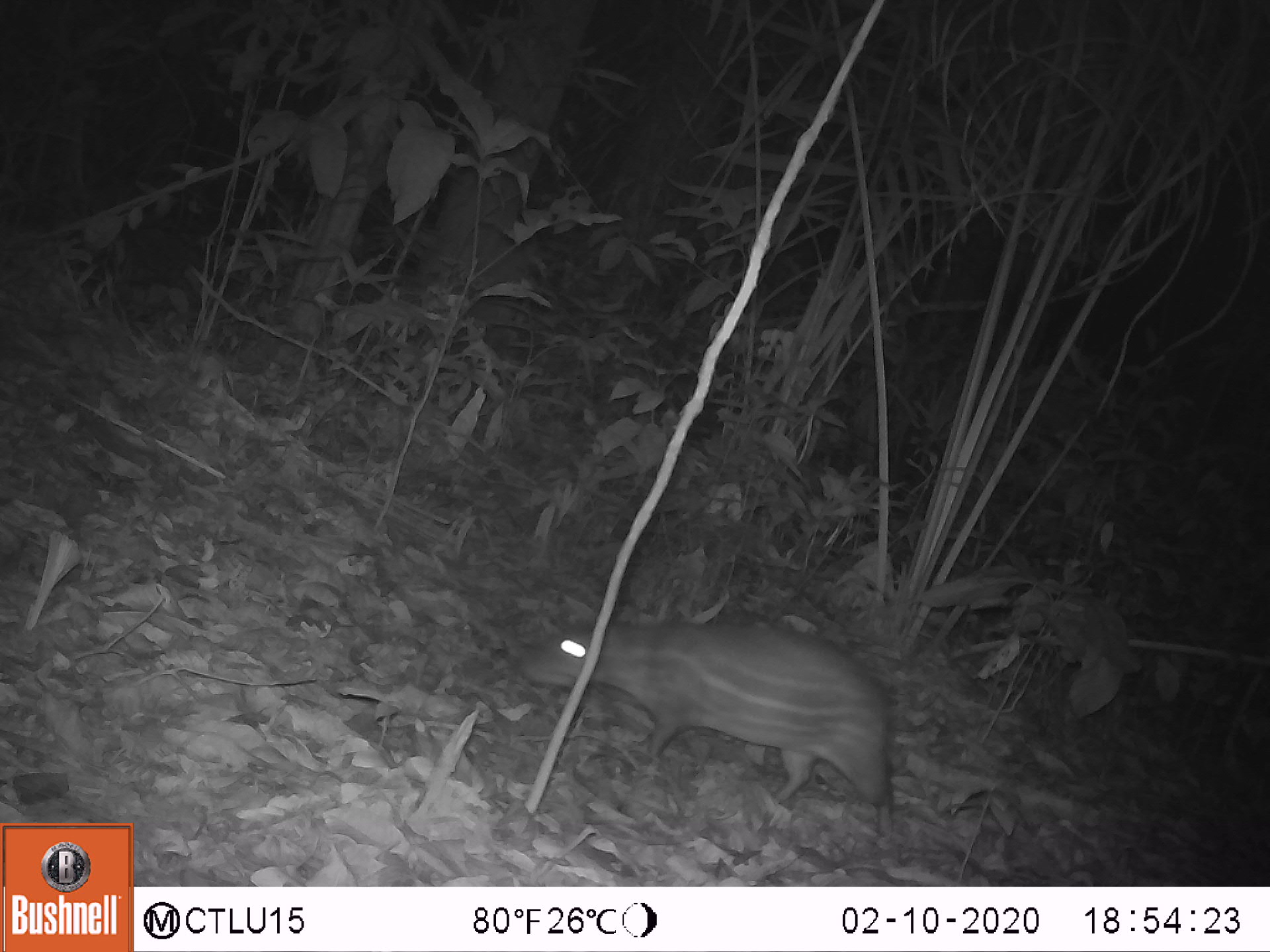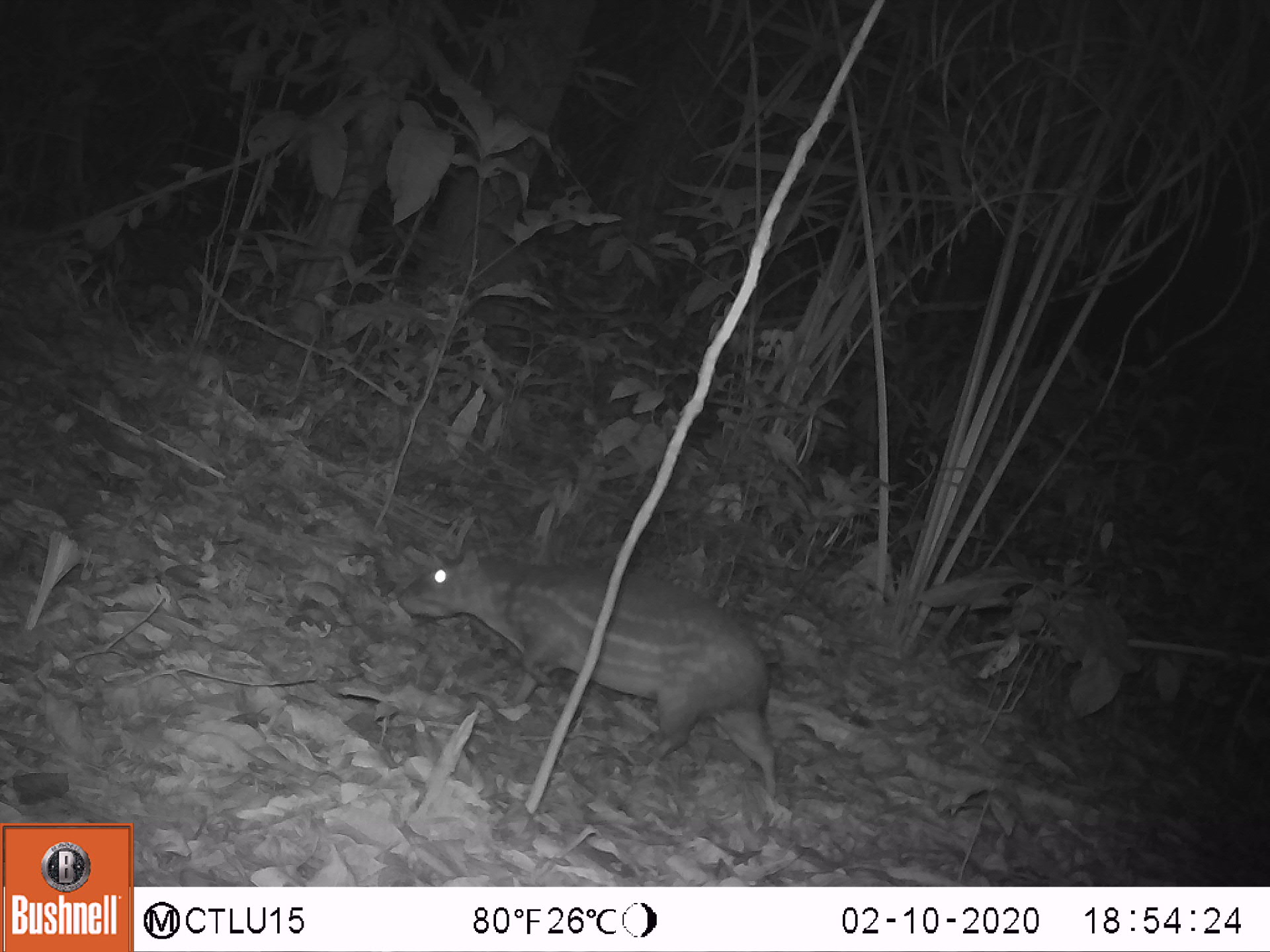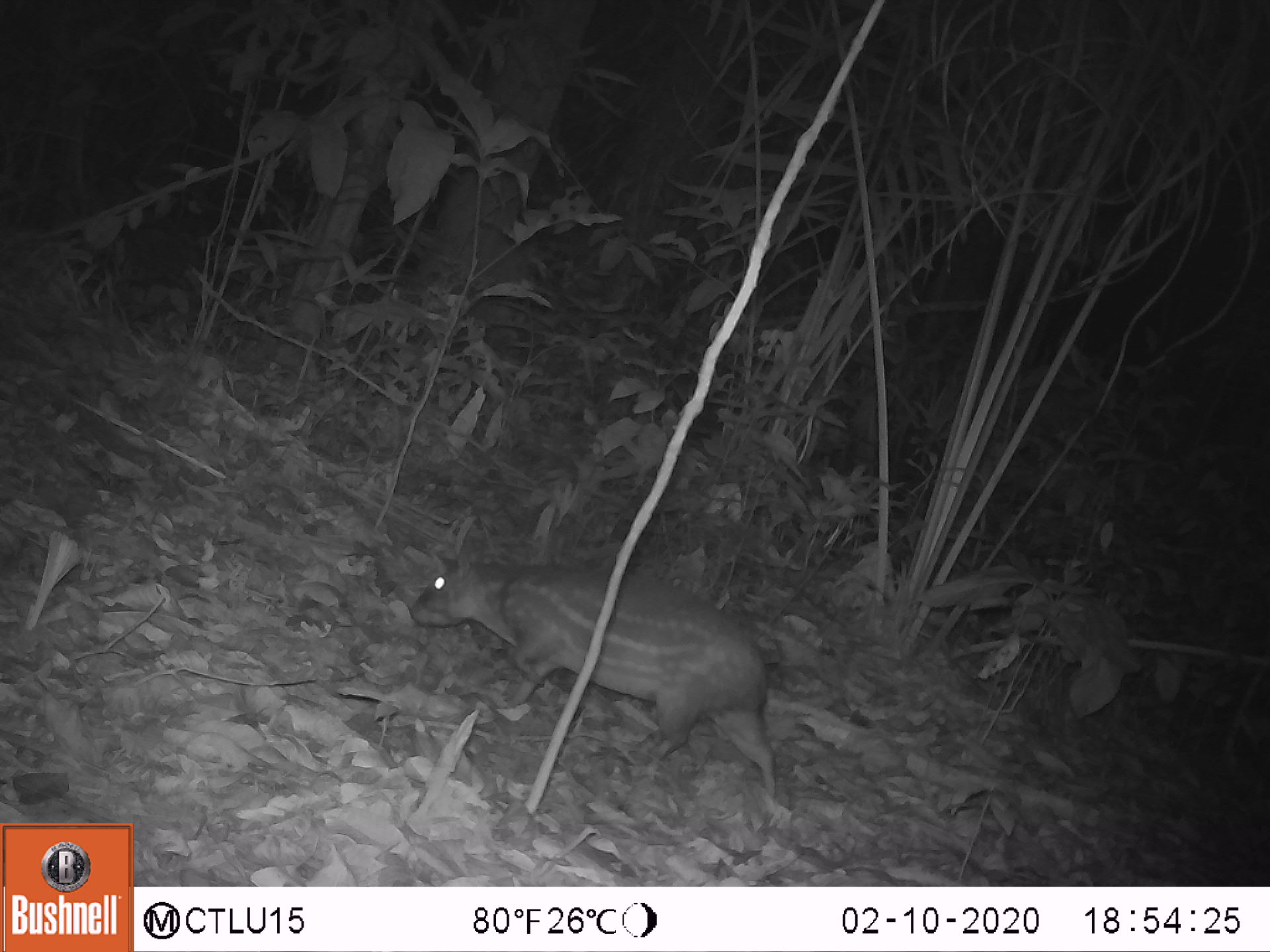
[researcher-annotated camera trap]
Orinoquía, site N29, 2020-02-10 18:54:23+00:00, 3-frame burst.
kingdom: Animalia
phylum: Chordata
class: Mammalia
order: Rodentia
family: Cuniculidae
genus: Cuniculus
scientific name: Cuniculus paca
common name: spotted paca